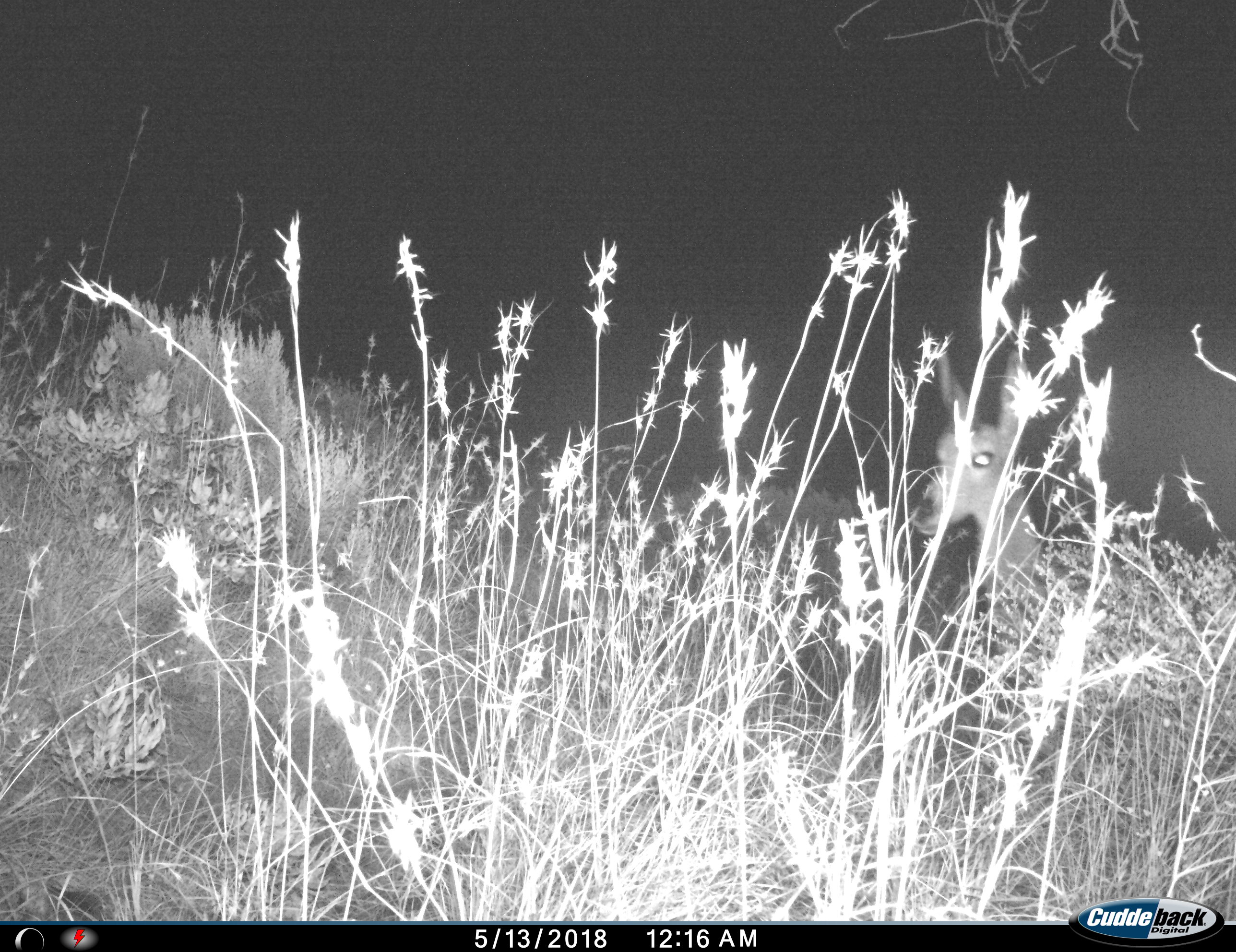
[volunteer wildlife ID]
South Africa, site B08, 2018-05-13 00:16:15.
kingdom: Animalia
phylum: Chordata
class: Mammalia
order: Artiodactyla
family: Bovidae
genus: Pelea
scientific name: Pelea capreolus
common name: grey rhebok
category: rhebokgrey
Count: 1.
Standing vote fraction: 100%.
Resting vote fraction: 0%.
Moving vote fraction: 0%.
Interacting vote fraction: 0%.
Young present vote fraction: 0%.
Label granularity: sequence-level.